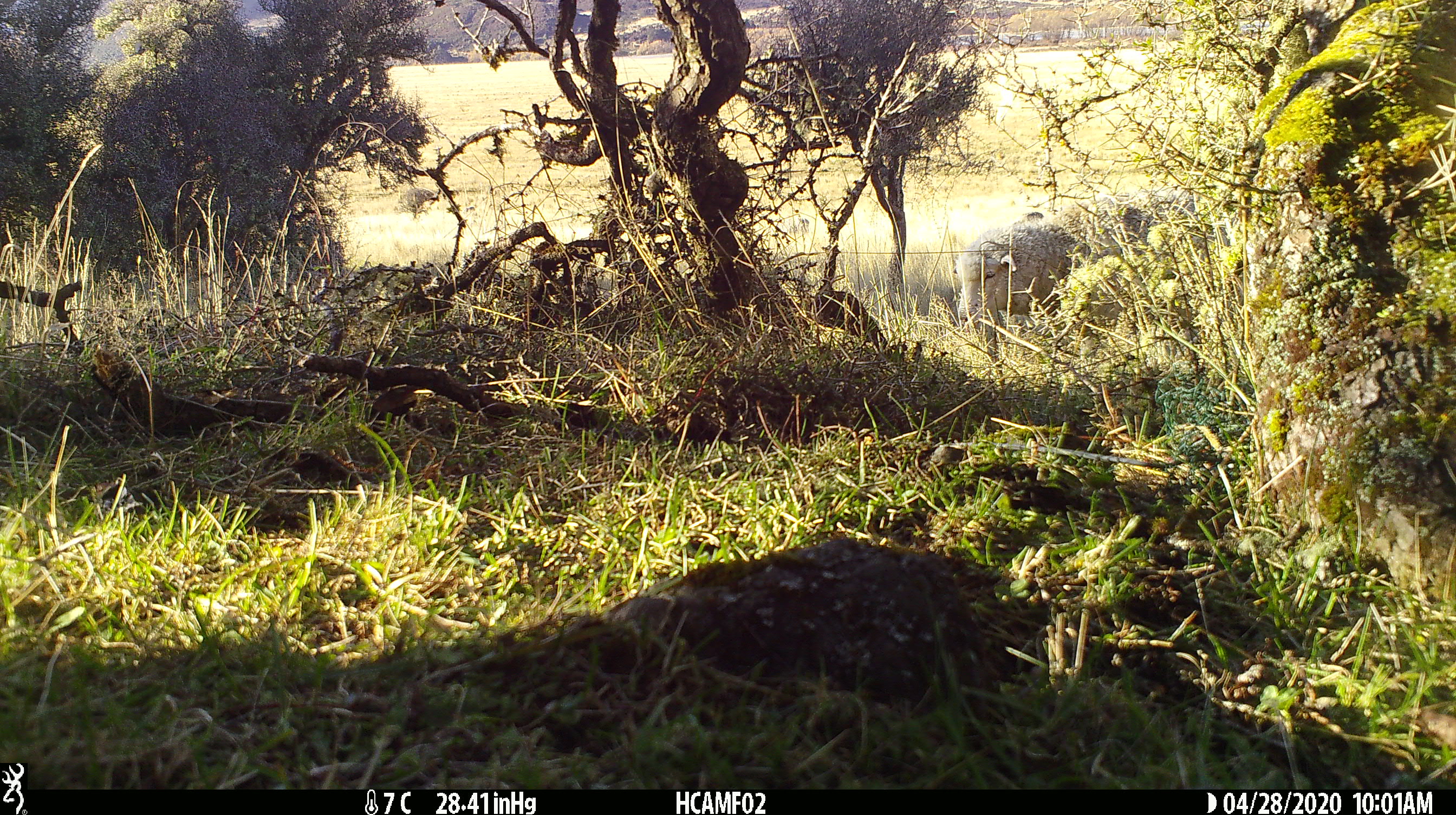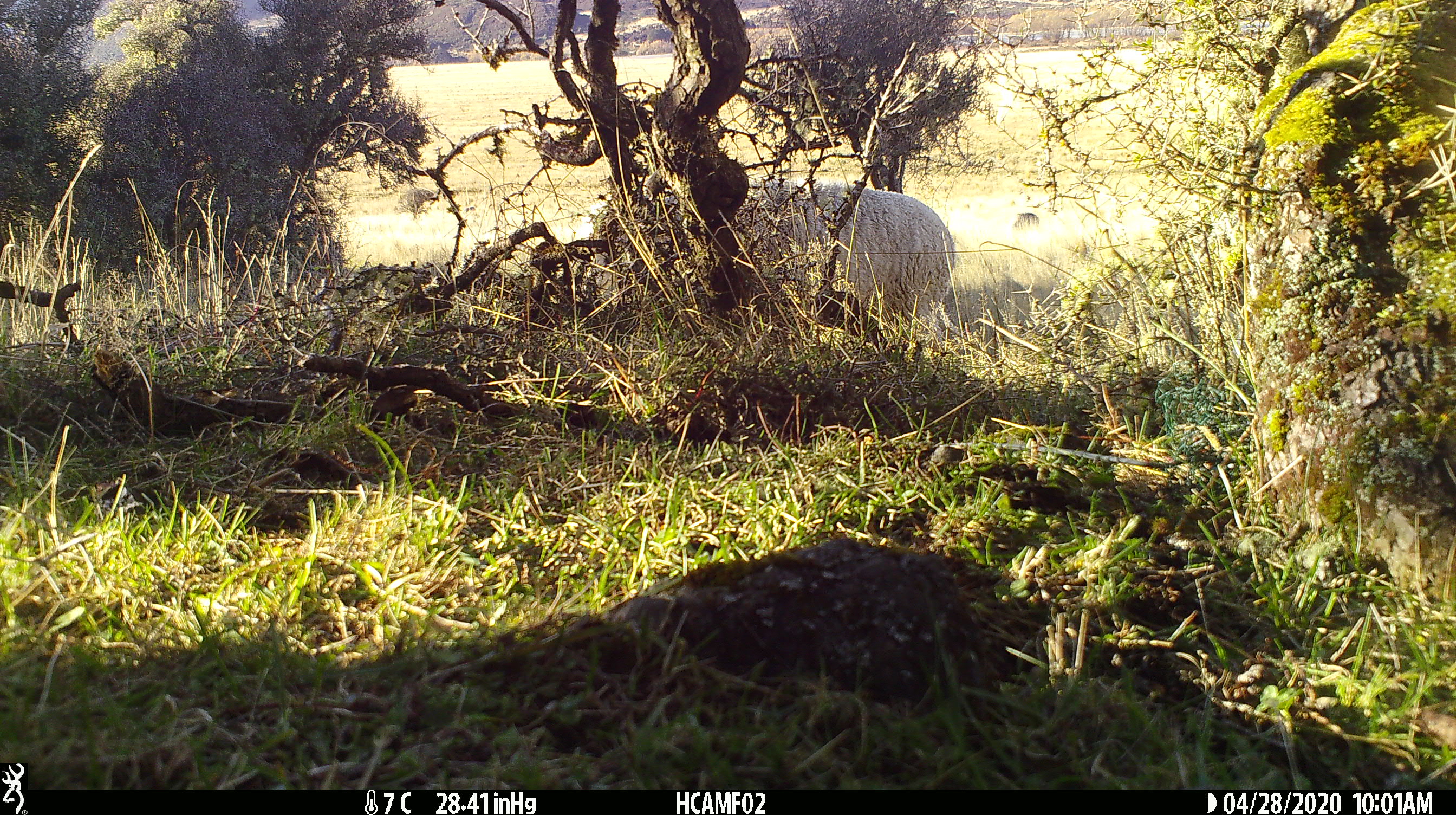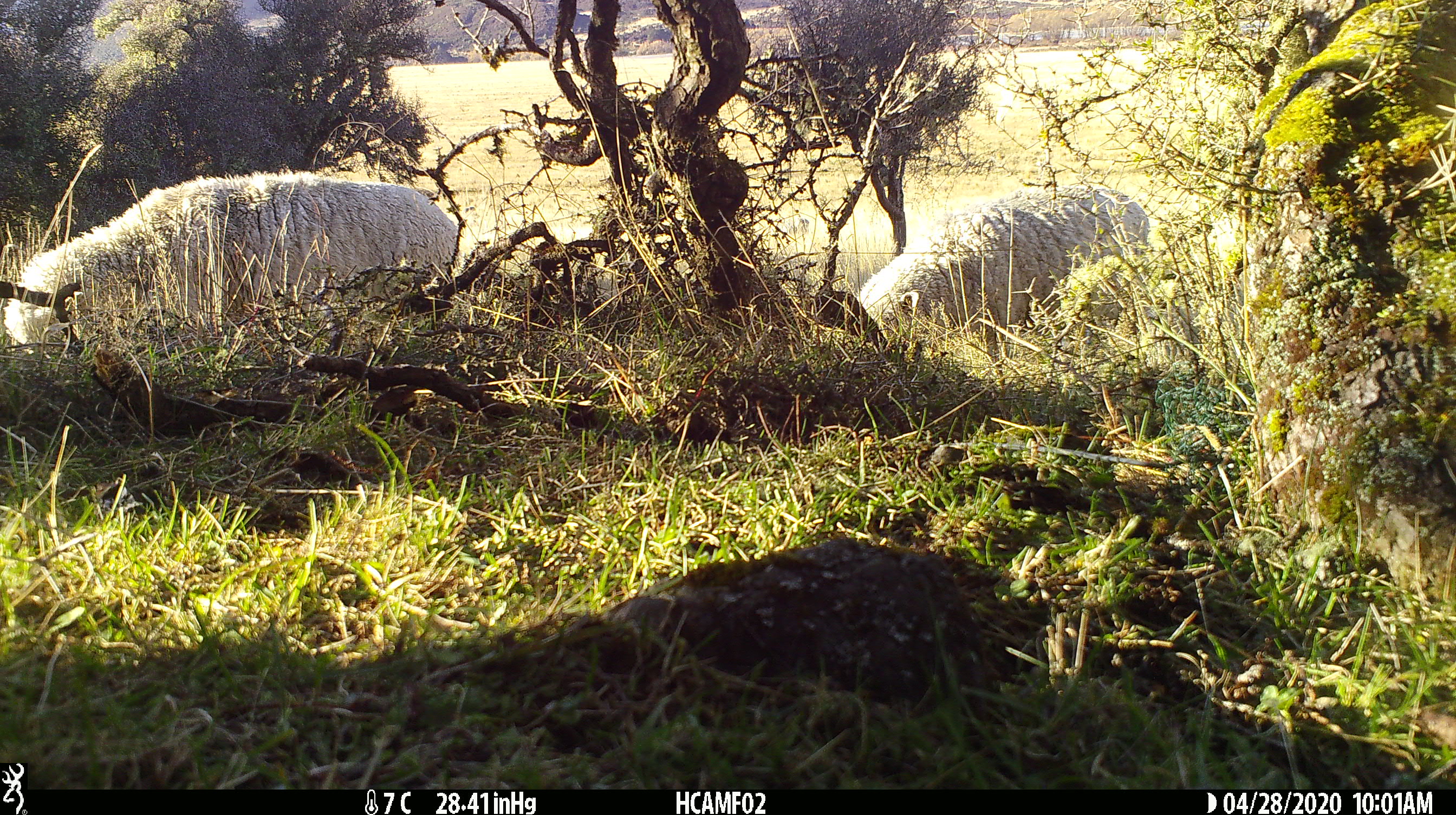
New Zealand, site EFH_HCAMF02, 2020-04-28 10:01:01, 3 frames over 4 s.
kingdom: Animalia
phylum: Chordata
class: Mammalia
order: Artiodactyla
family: Bovidae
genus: Ovis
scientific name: Ovis aries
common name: domestic sheep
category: sheep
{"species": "sheep (domestic sheep) (Ovis aries)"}